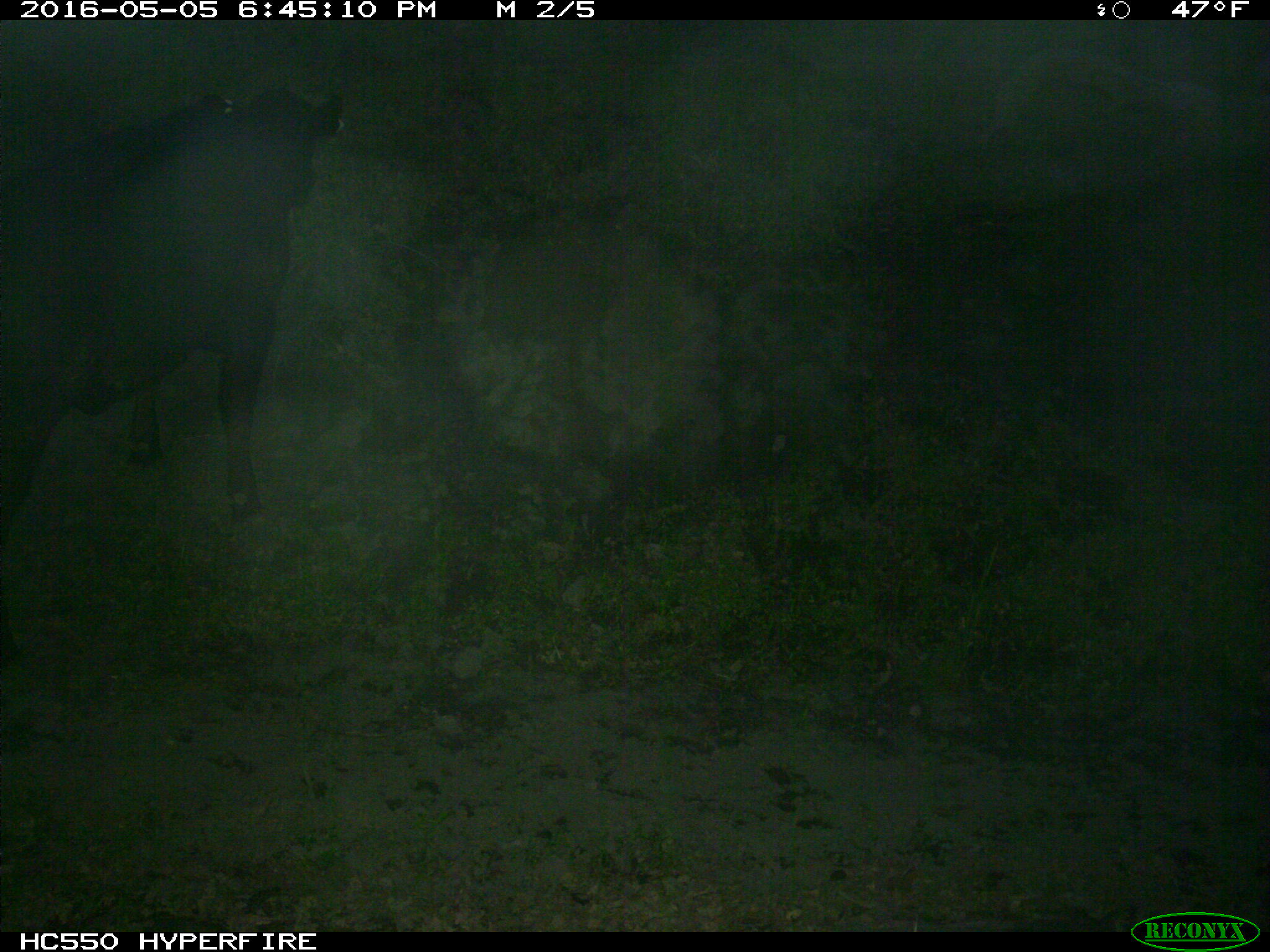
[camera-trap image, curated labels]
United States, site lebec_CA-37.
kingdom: Animalia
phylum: Chordata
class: Mammalia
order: Artiodactyla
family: Bovidae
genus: Bos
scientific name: Bos taurus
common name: domestic cow